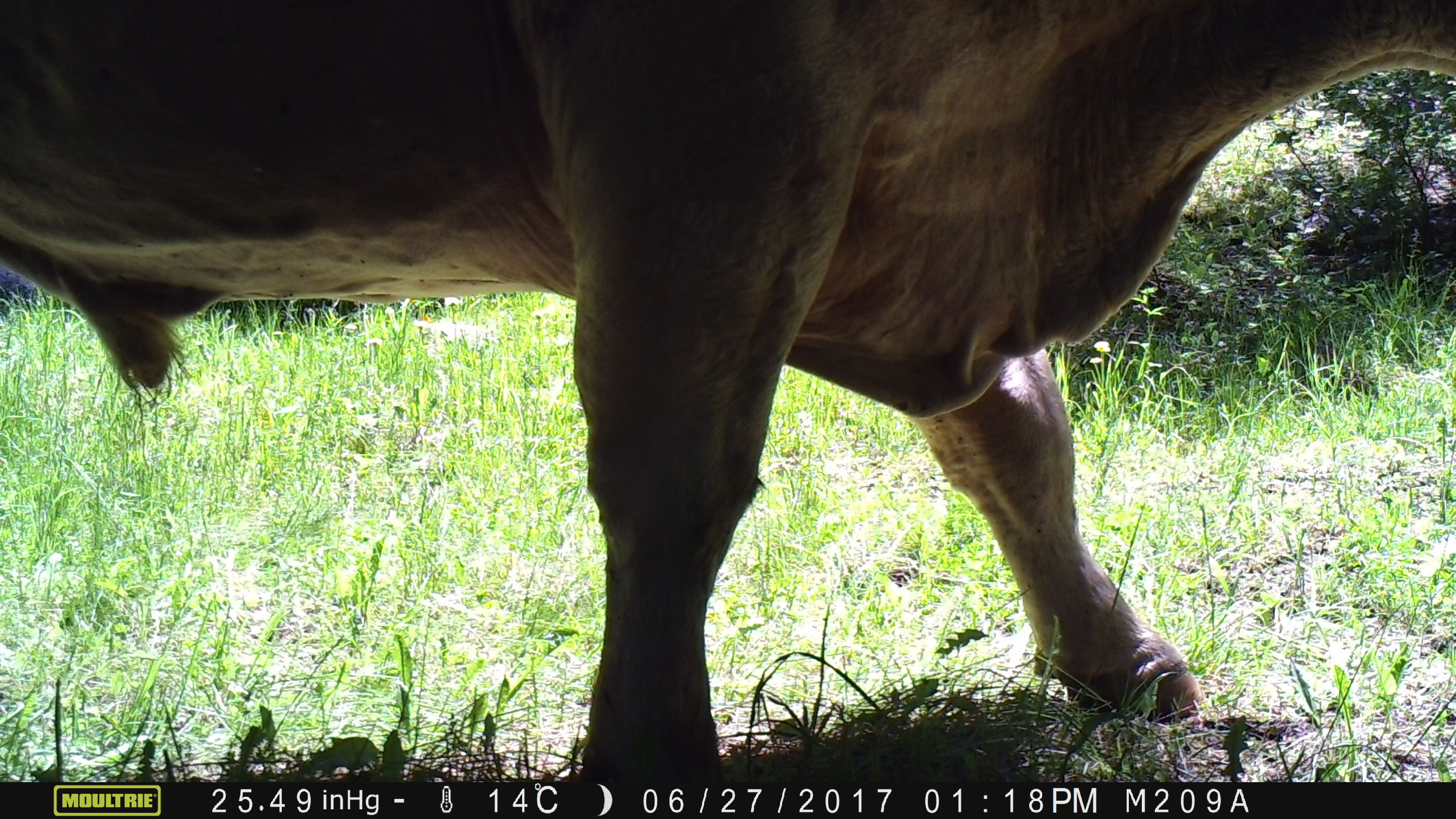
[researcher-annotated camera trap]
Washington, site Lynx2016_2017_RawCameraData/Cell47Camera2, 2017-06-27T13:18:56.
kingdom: Animalia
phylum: Chordata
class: Mammalia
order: Artiodactyla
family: Bovidae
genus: Bos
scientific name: Bos taurus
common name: domestic cattle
Domestic cattle (Bos taurus). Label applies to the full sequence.